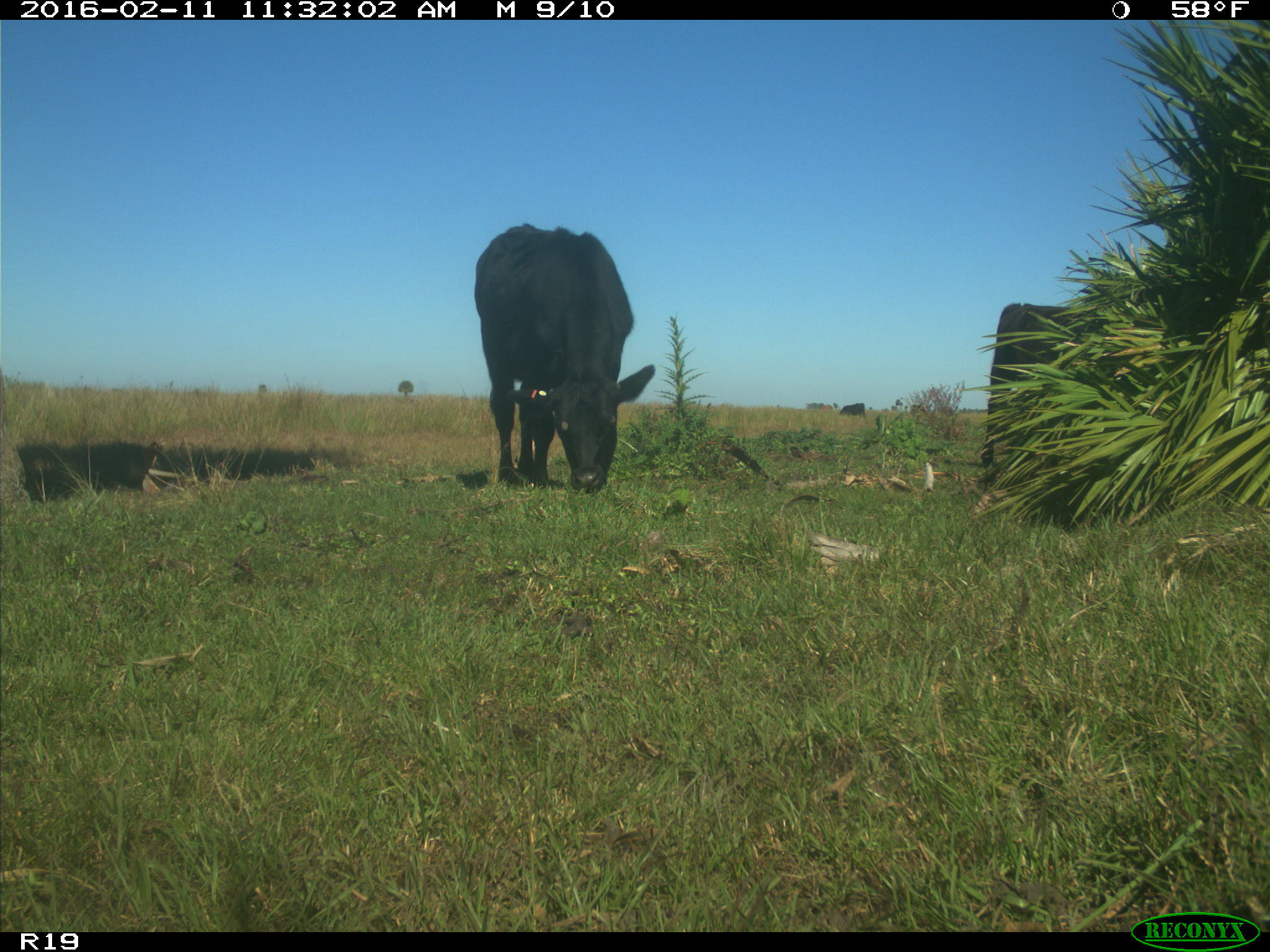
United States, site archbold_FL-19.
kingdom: Animalia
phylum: Chordata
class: Mammalia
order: Artiodactyla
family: Bovidae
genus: Bos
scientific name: Bos taurus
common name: domestic cow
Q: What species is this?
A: Bos taurus (domestic cow).